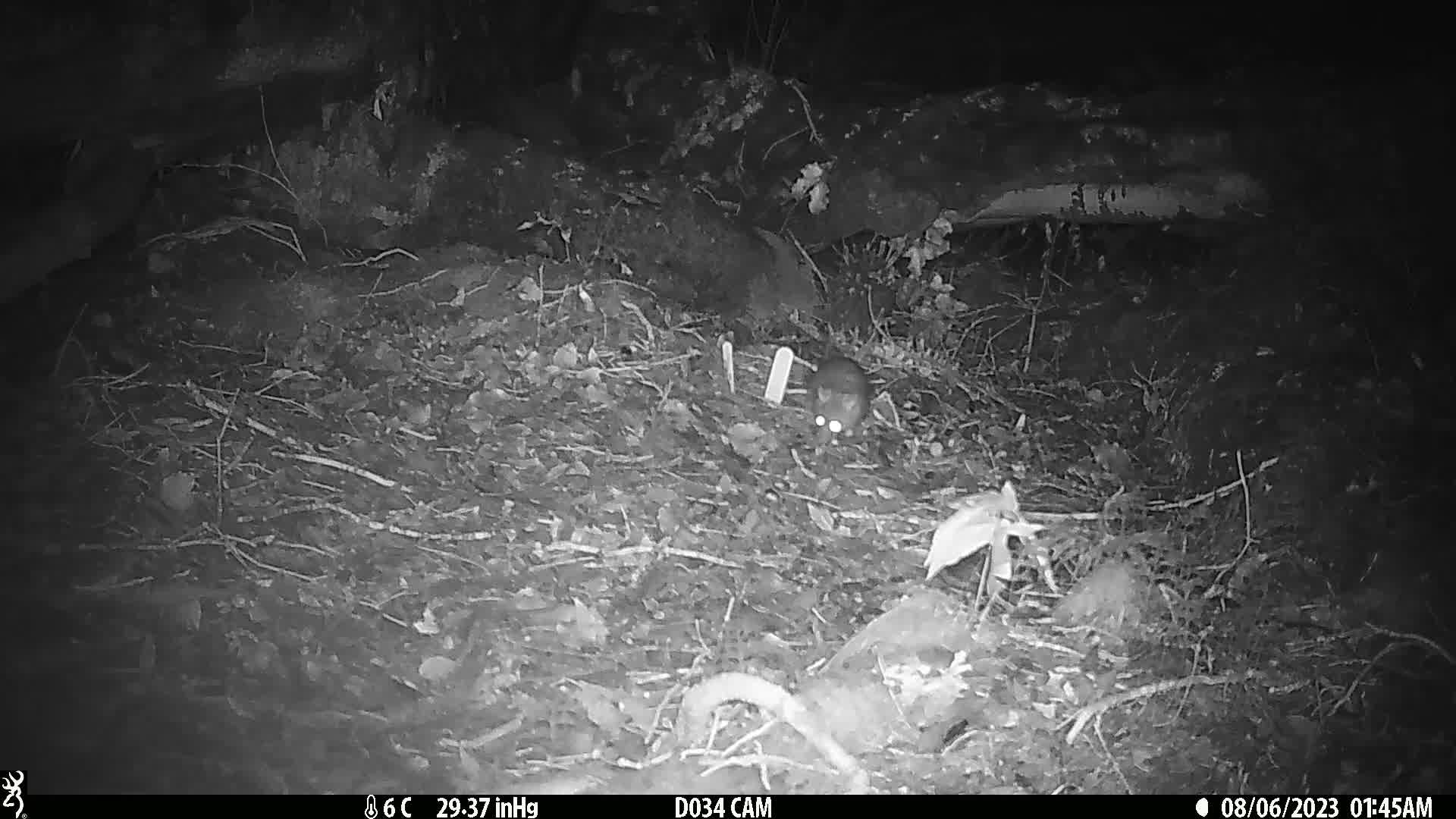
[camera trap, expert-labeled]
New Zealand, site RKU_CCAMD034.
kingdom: Animalia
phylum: Chordata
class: Mammalia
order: Rodentia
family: Muridae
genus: Rattus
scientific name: Rattus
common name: rat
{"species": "rat (Rattus)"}